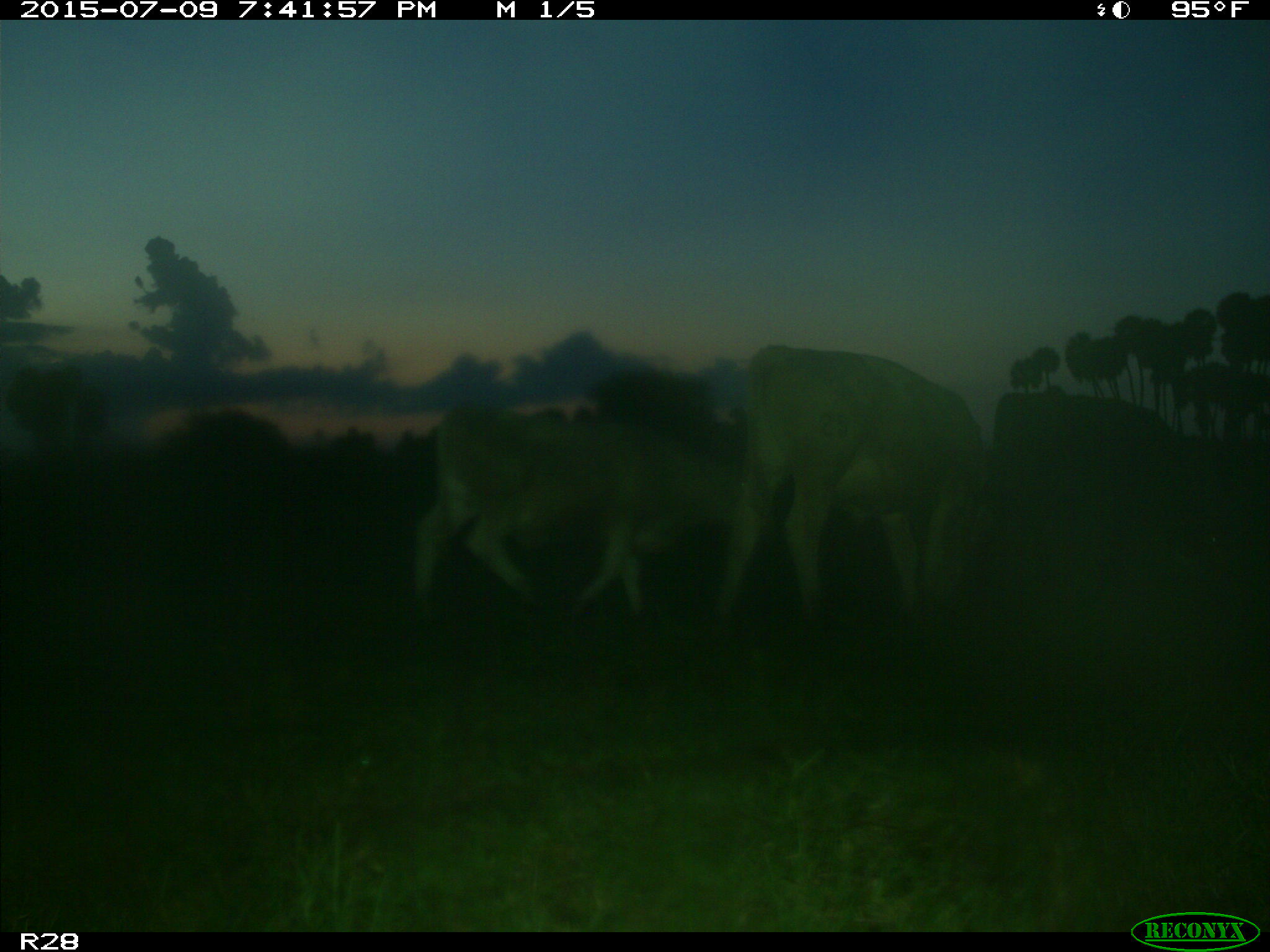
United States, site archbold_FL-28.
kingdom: Animalia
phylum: Chordata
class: Mammalia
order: Artiodactyla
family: Bovidae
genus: Bos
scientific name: Bos taurus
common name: domestic cow